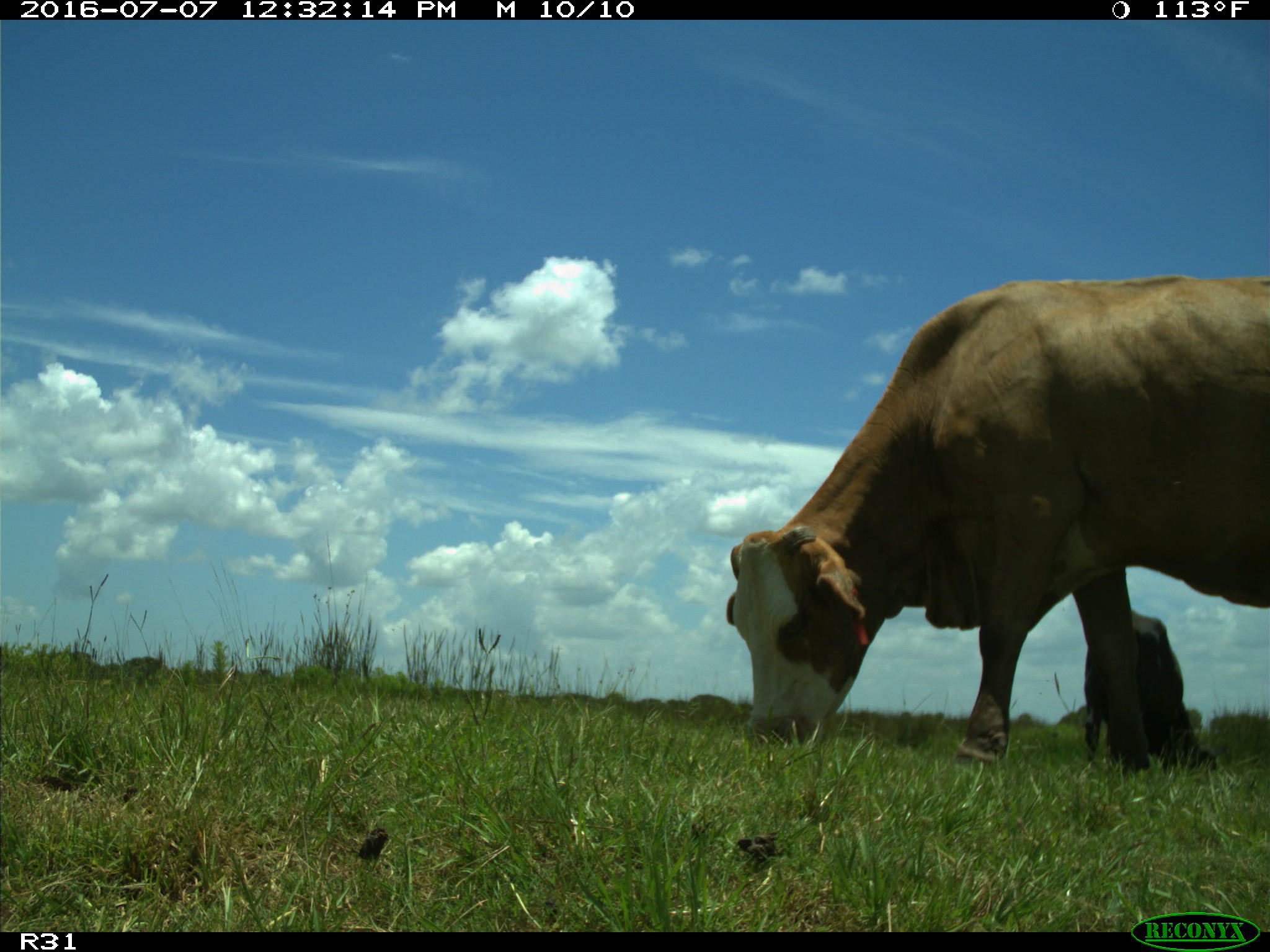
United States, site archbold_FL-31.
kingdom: Animalia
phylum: Chordata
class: Mammalia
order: Artiodactyla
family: Bovidae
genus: Bos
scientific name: Bos taurus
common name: domestic cow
Bos taurus (domestic cow).